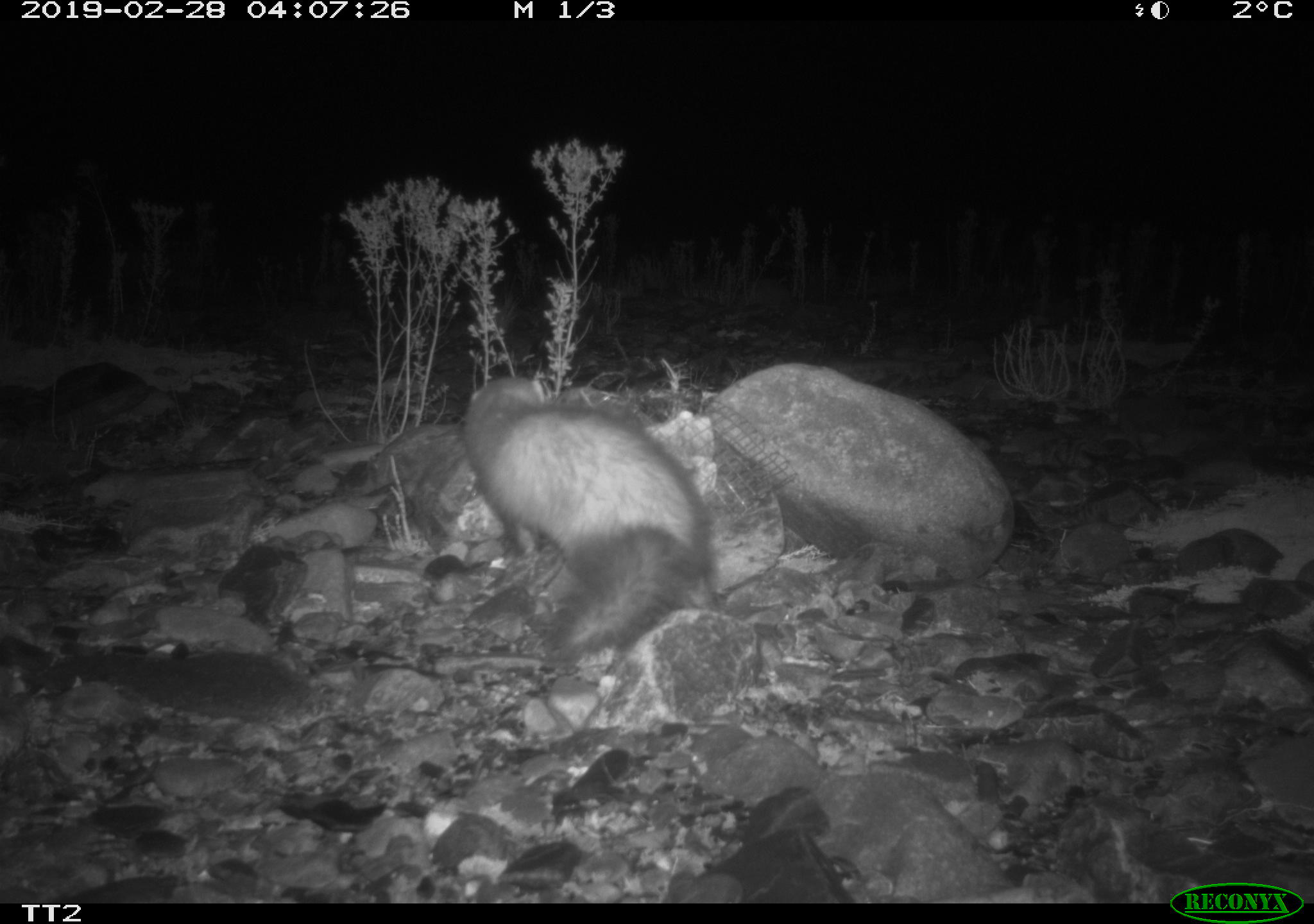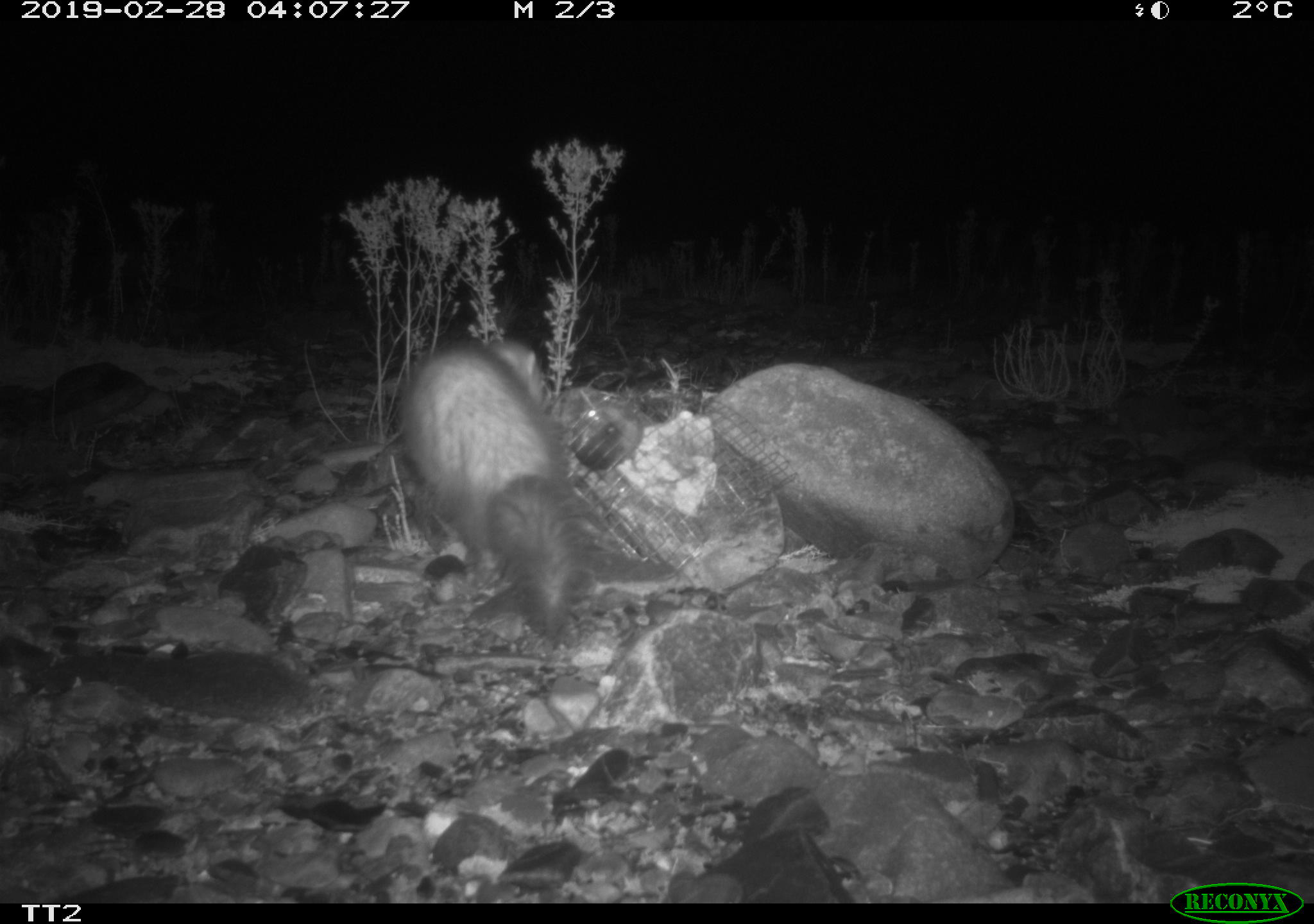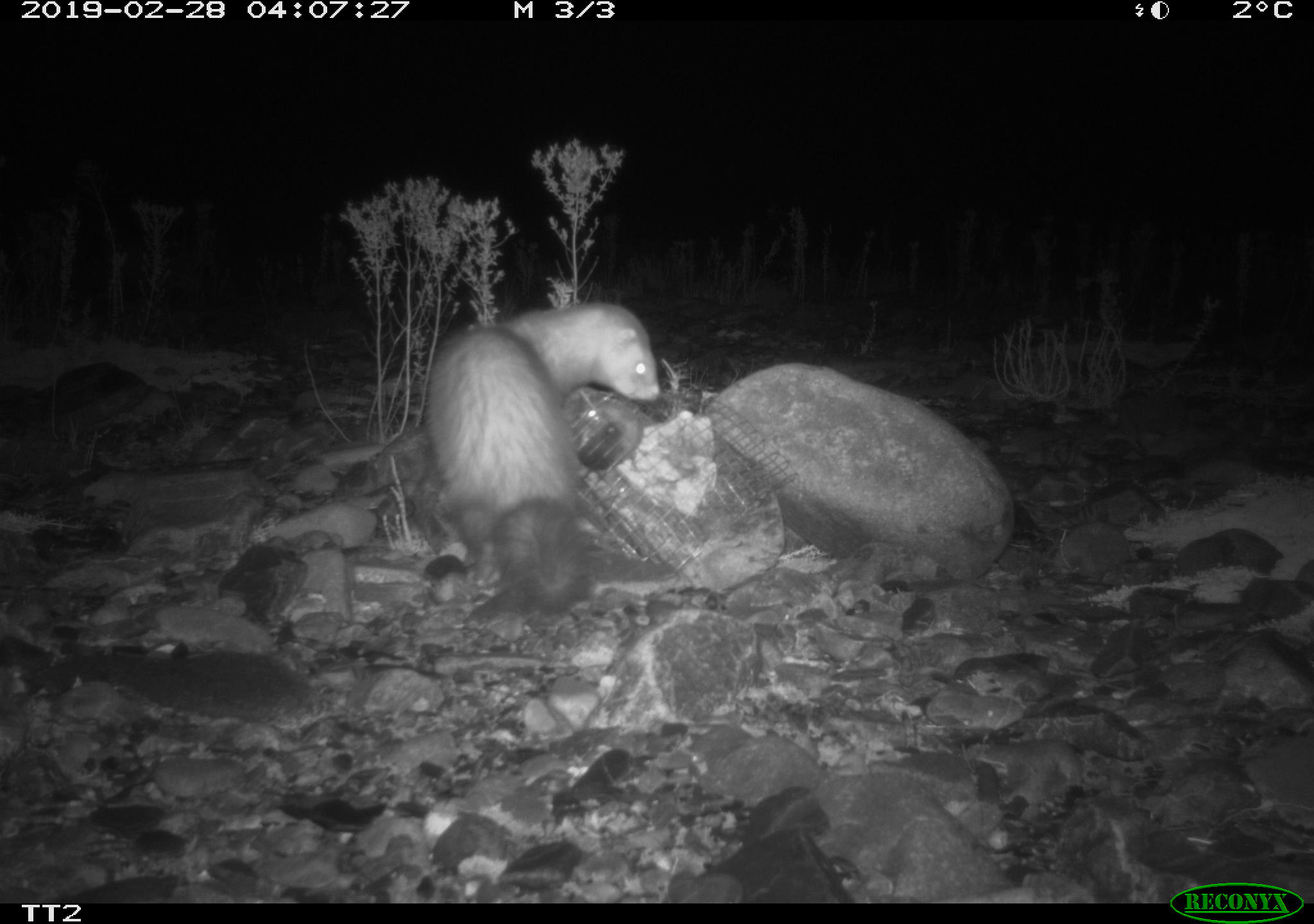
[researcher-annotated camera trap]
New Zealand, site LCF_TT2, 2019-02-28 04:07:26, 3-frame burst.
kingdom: Animalia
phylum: Chordata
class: Mammalia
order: Carnivora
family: Mustelidae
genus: Mustela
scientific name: Mustela furo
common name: ferret